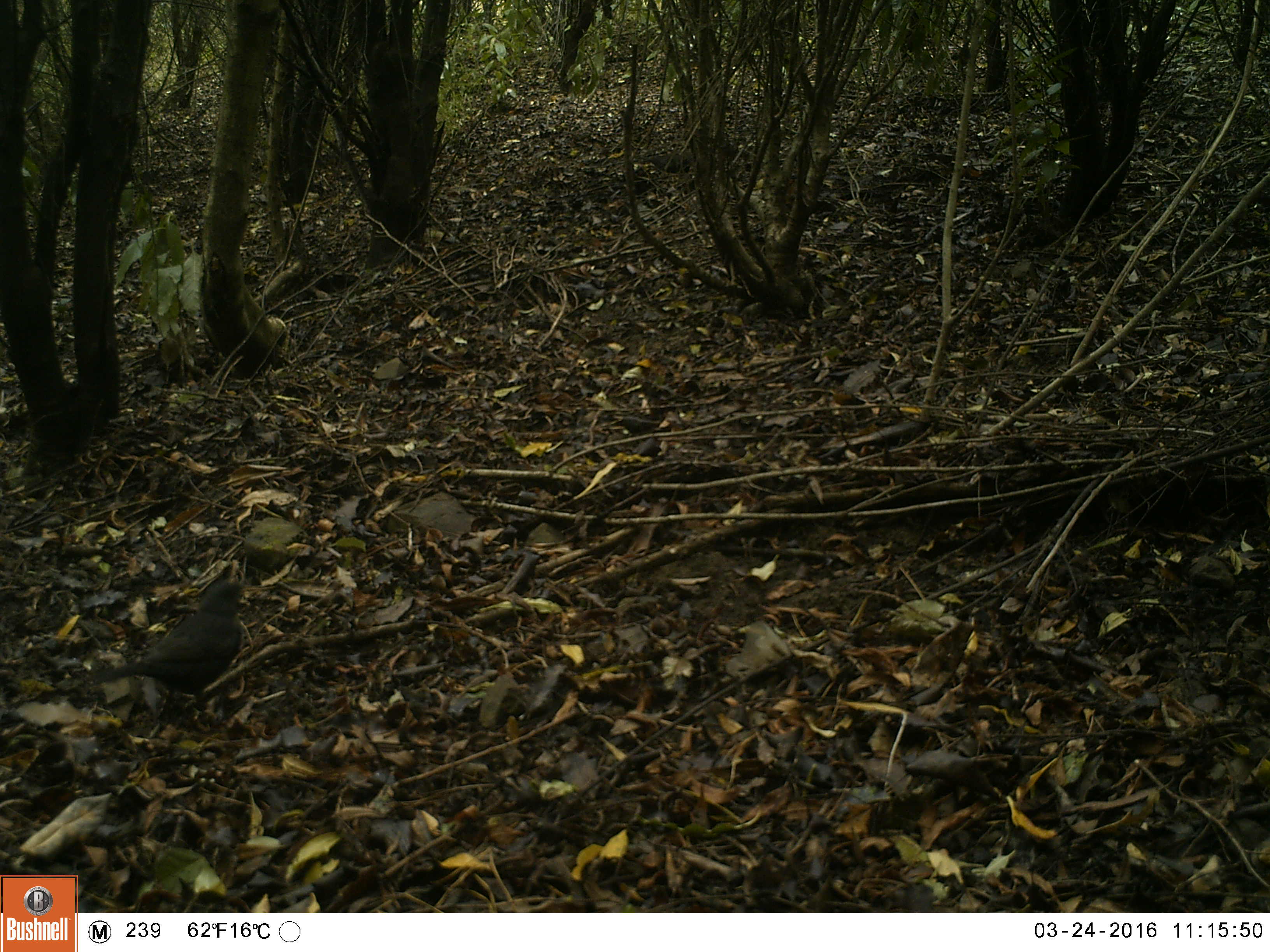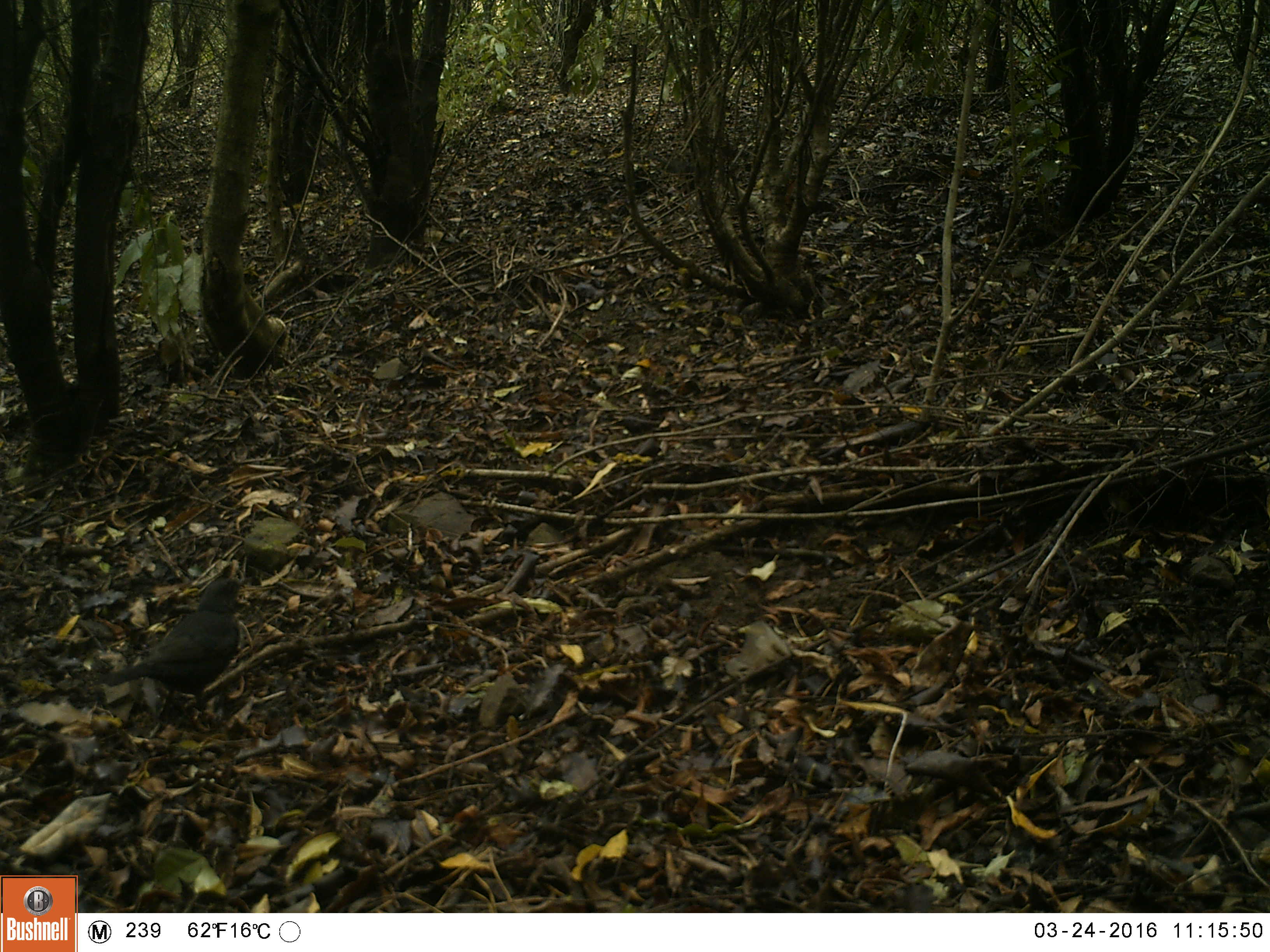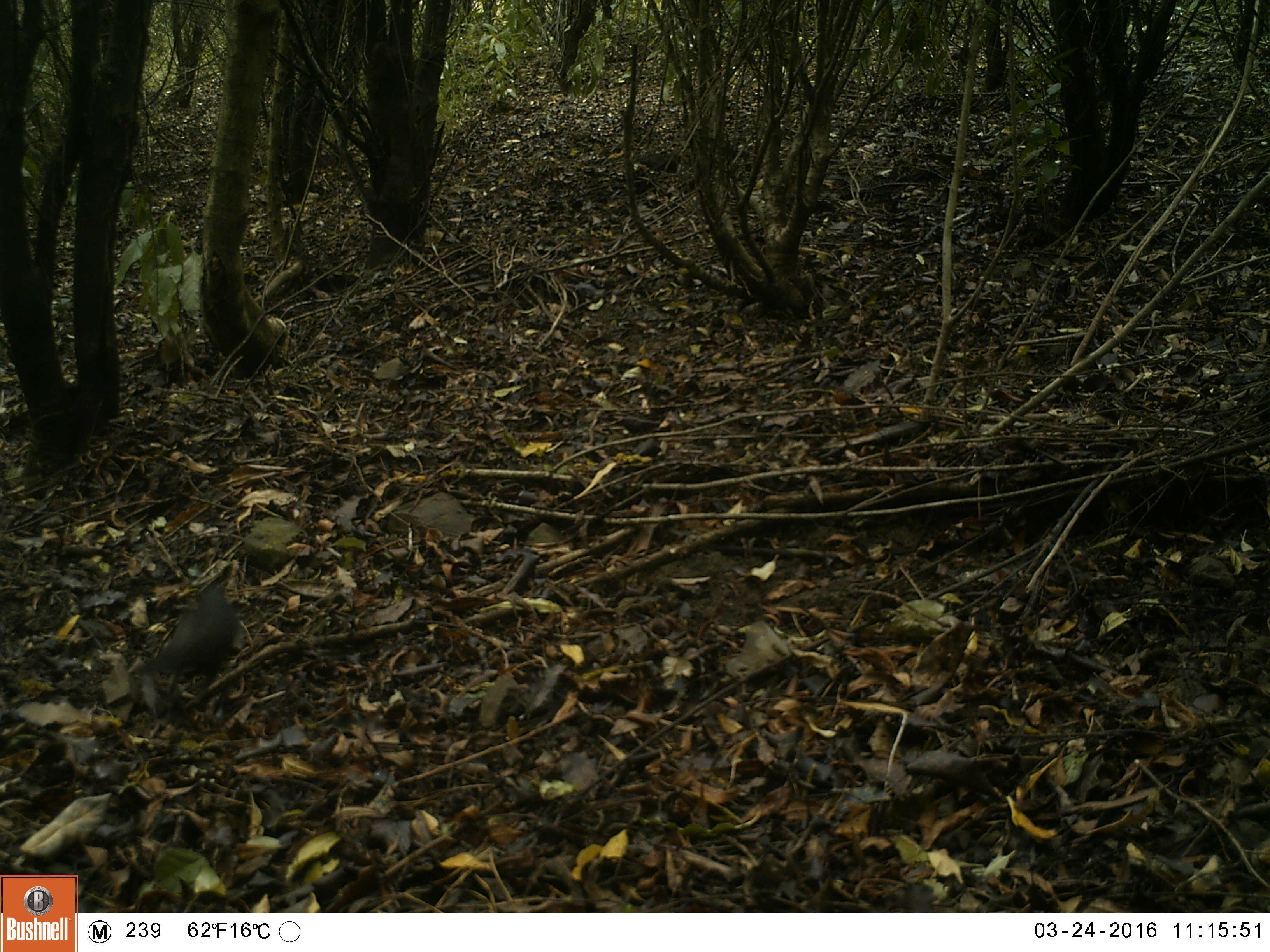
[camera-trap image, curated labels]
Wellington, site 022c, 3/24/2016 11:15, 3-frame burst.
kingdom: Animalia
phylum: Chordata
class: Aves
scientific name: Aves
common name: bird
Bird (Aves).